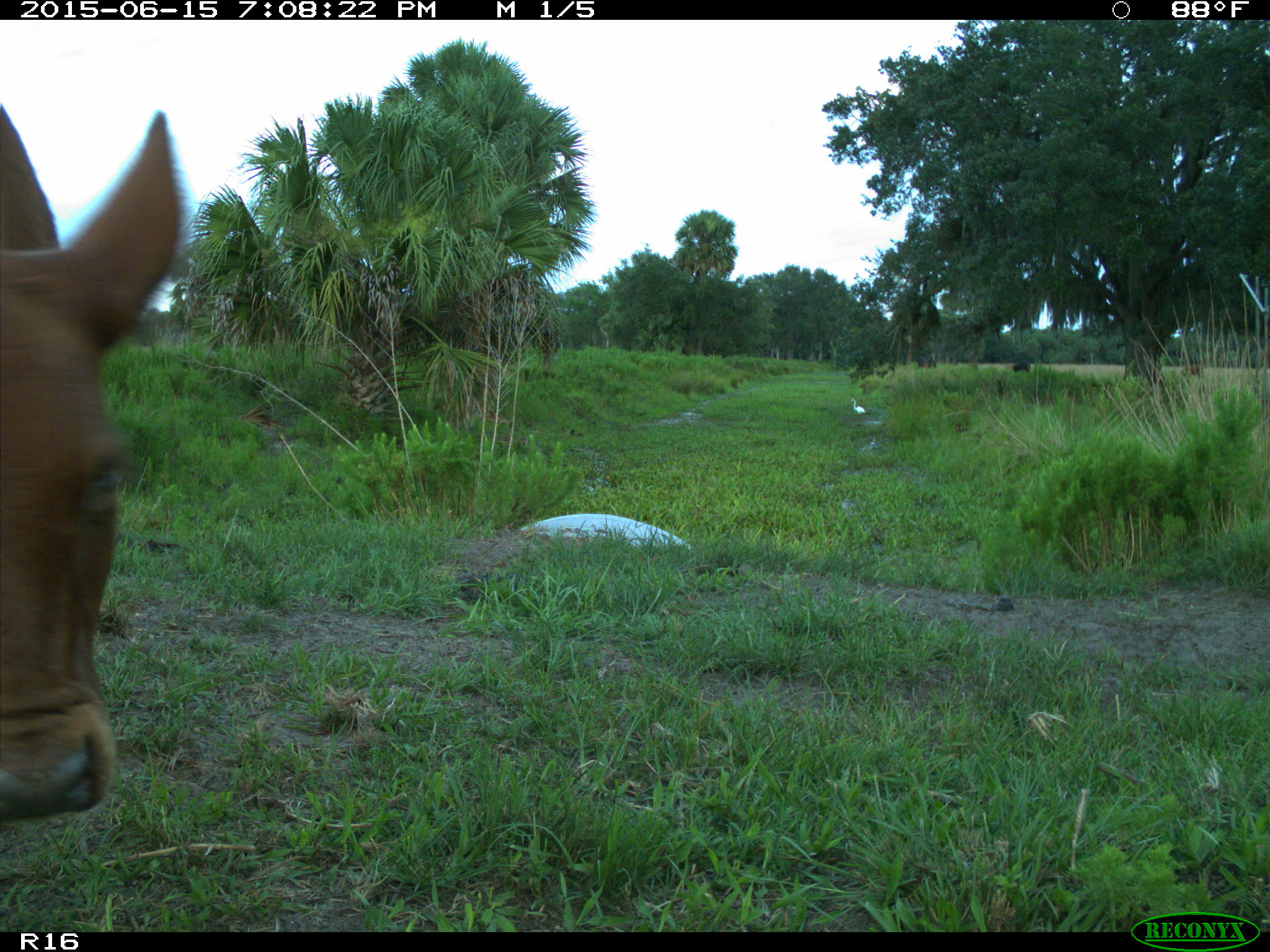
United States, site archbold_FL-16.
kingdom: Animalia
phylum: Chordata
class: Mammalia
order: Artiodactyla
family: Bovidae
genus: Bos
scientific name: Bos taurus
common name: domestic cow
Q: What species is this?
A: Bos taurus (domestic cow).